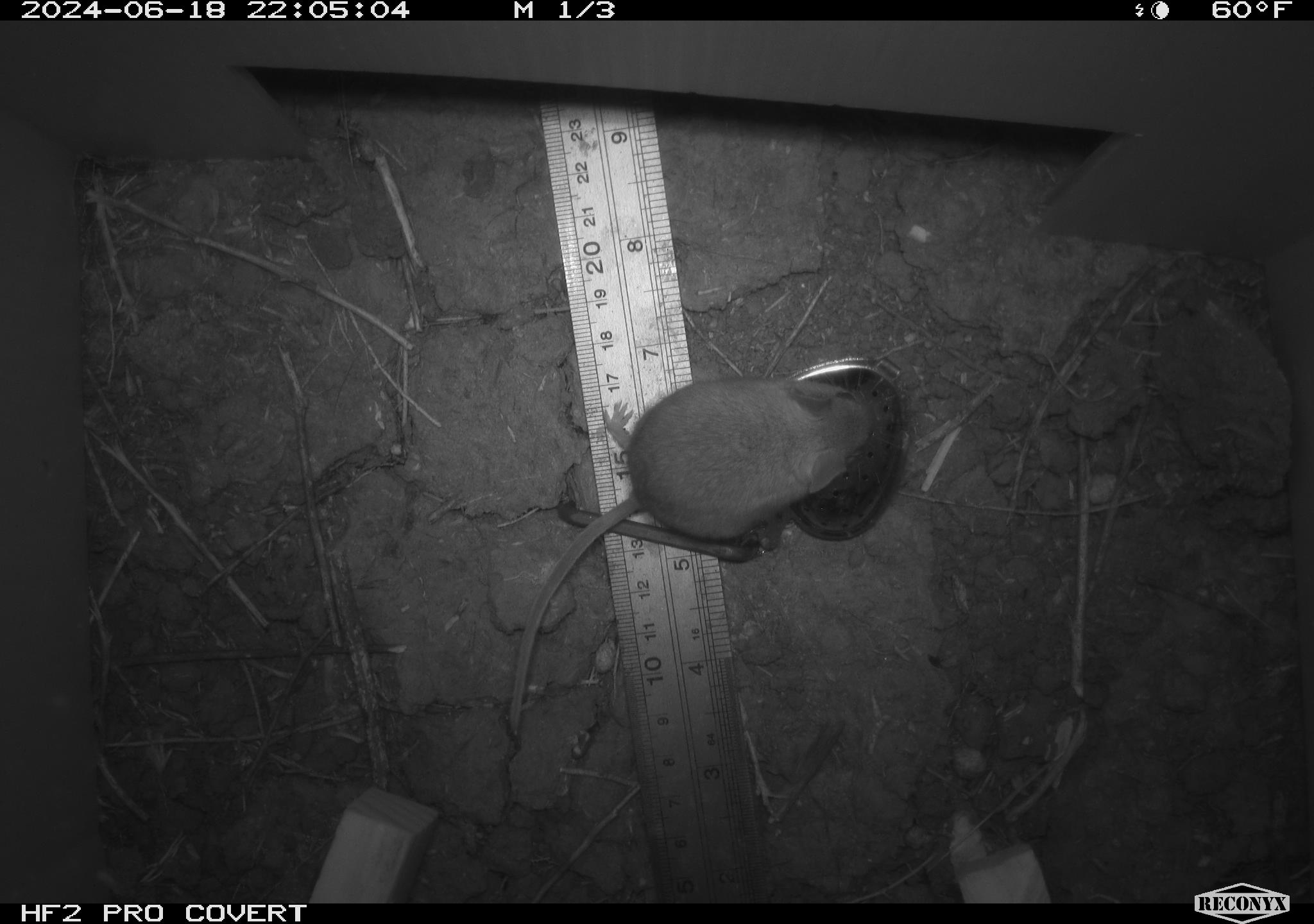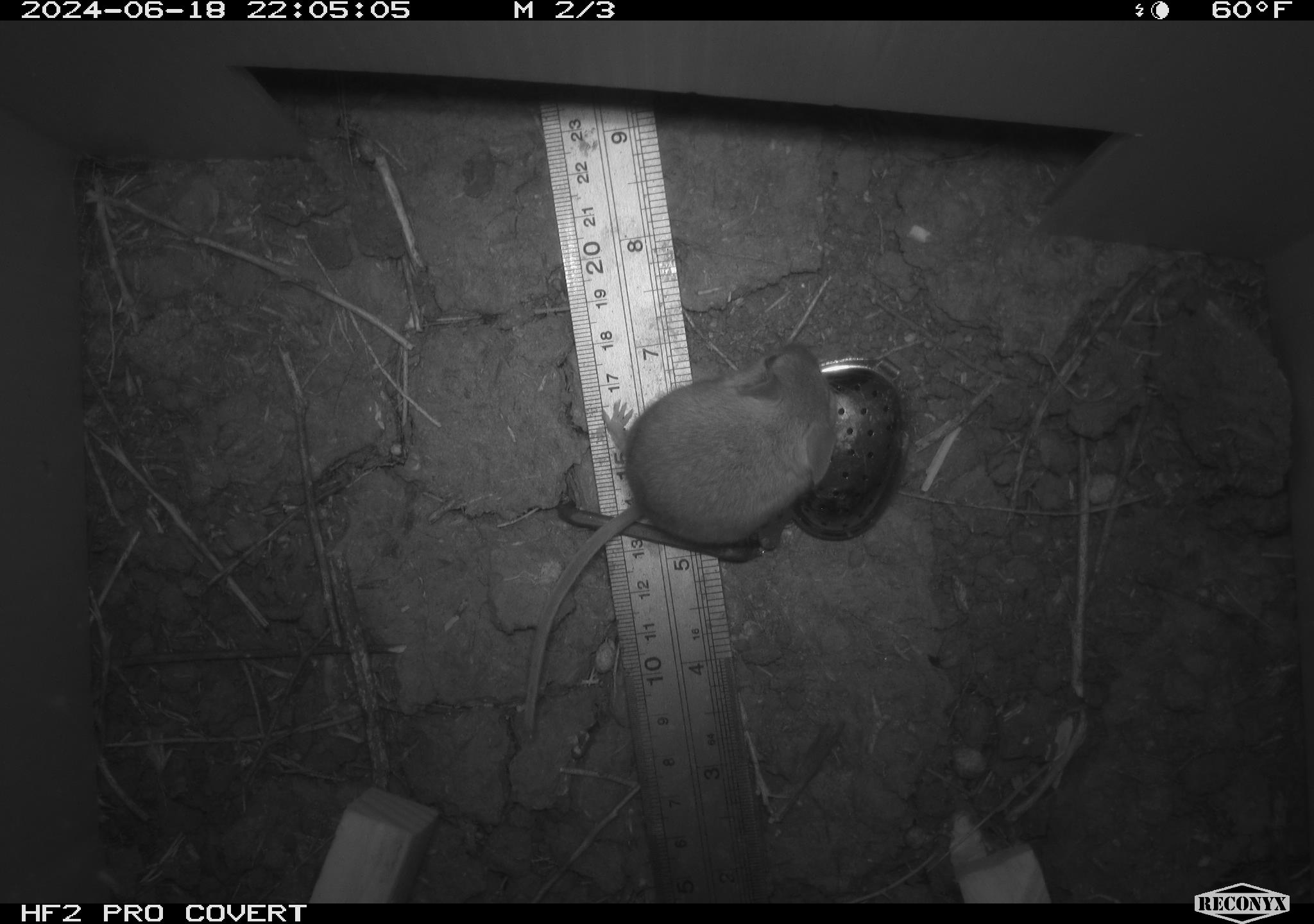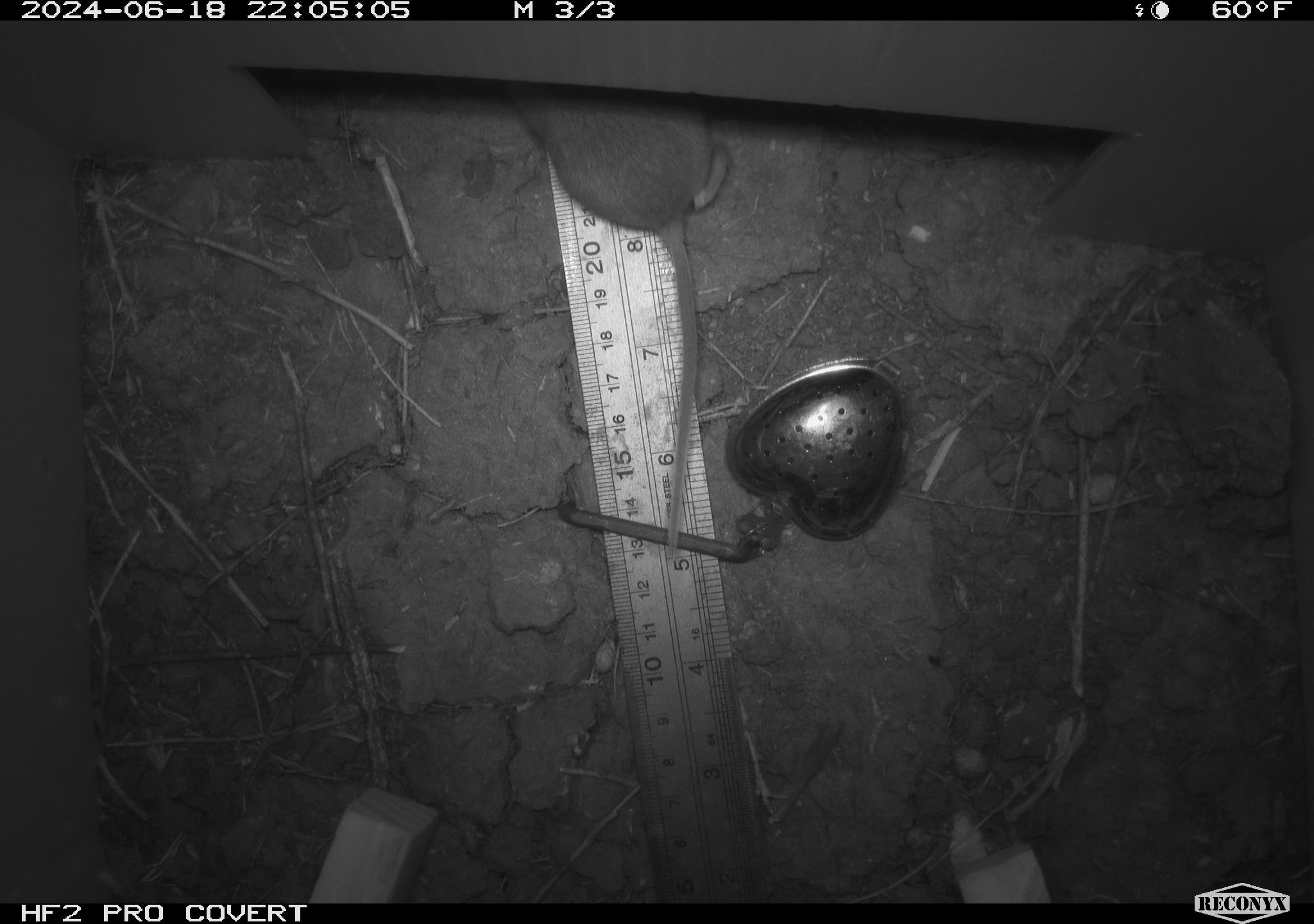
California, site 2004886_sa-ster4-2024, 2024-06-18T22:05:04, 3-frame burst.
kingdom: Animalia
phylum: Chordata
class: Mammalia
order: Rodentia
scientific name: Rodentia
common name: mouse species